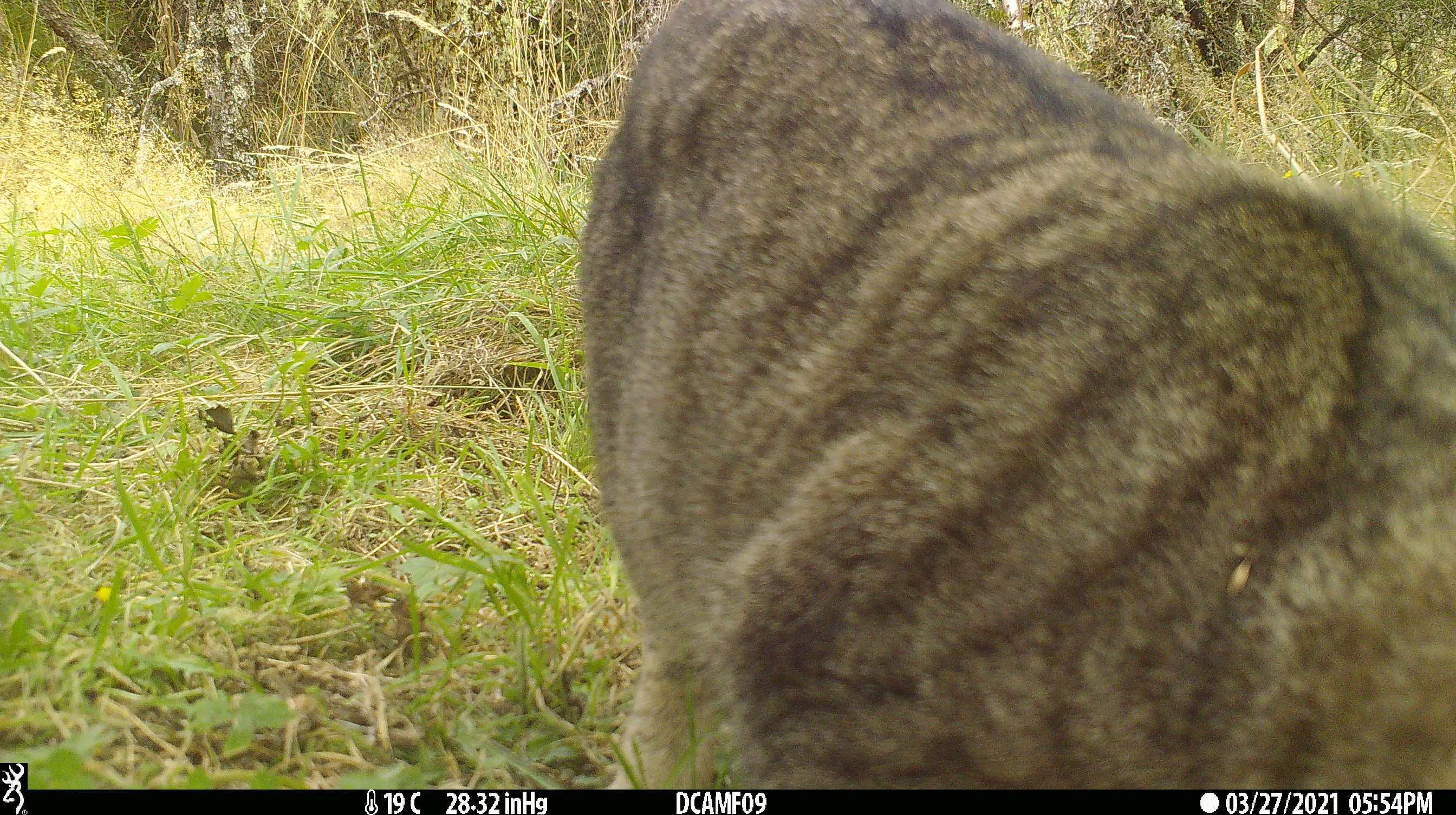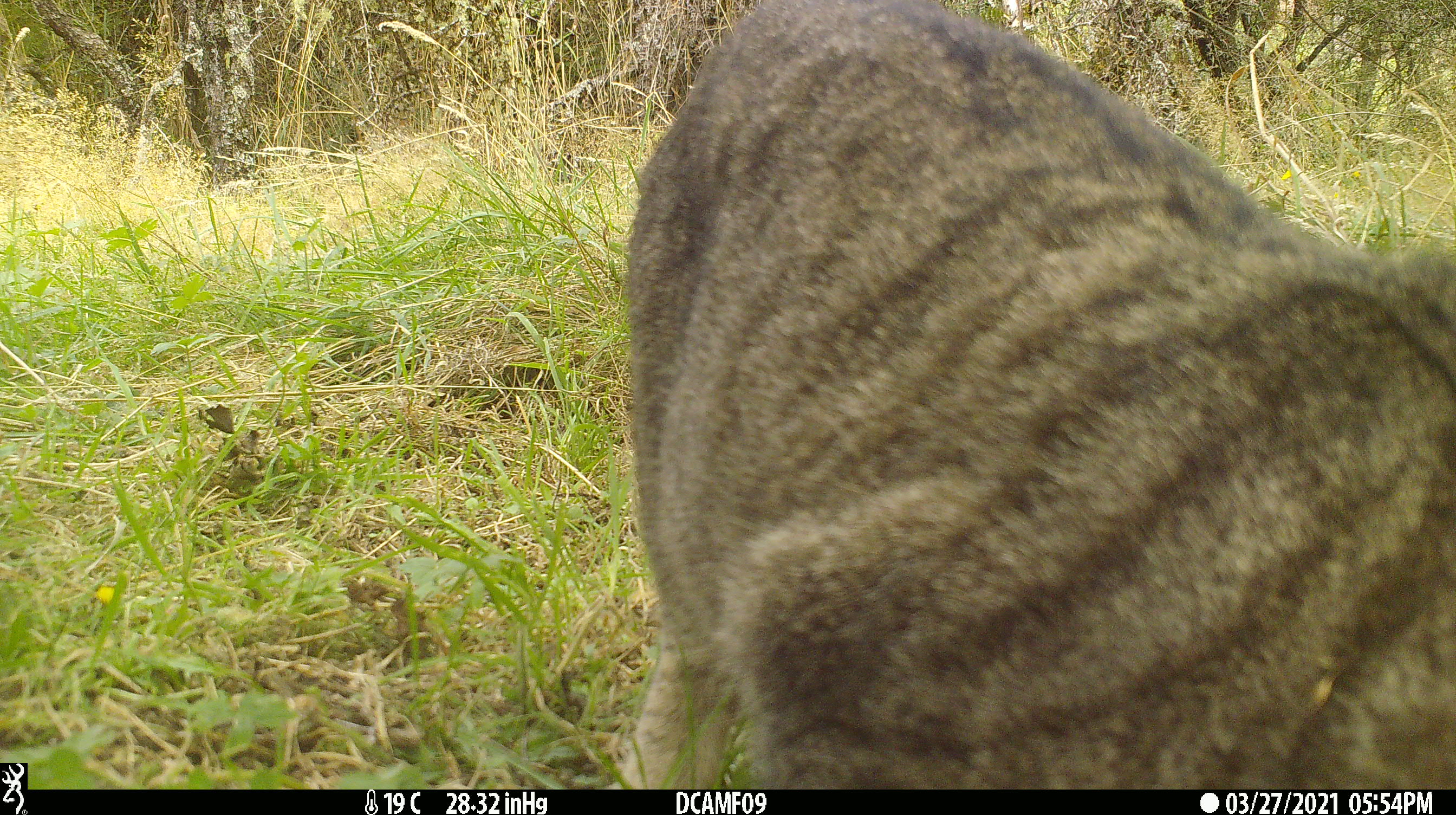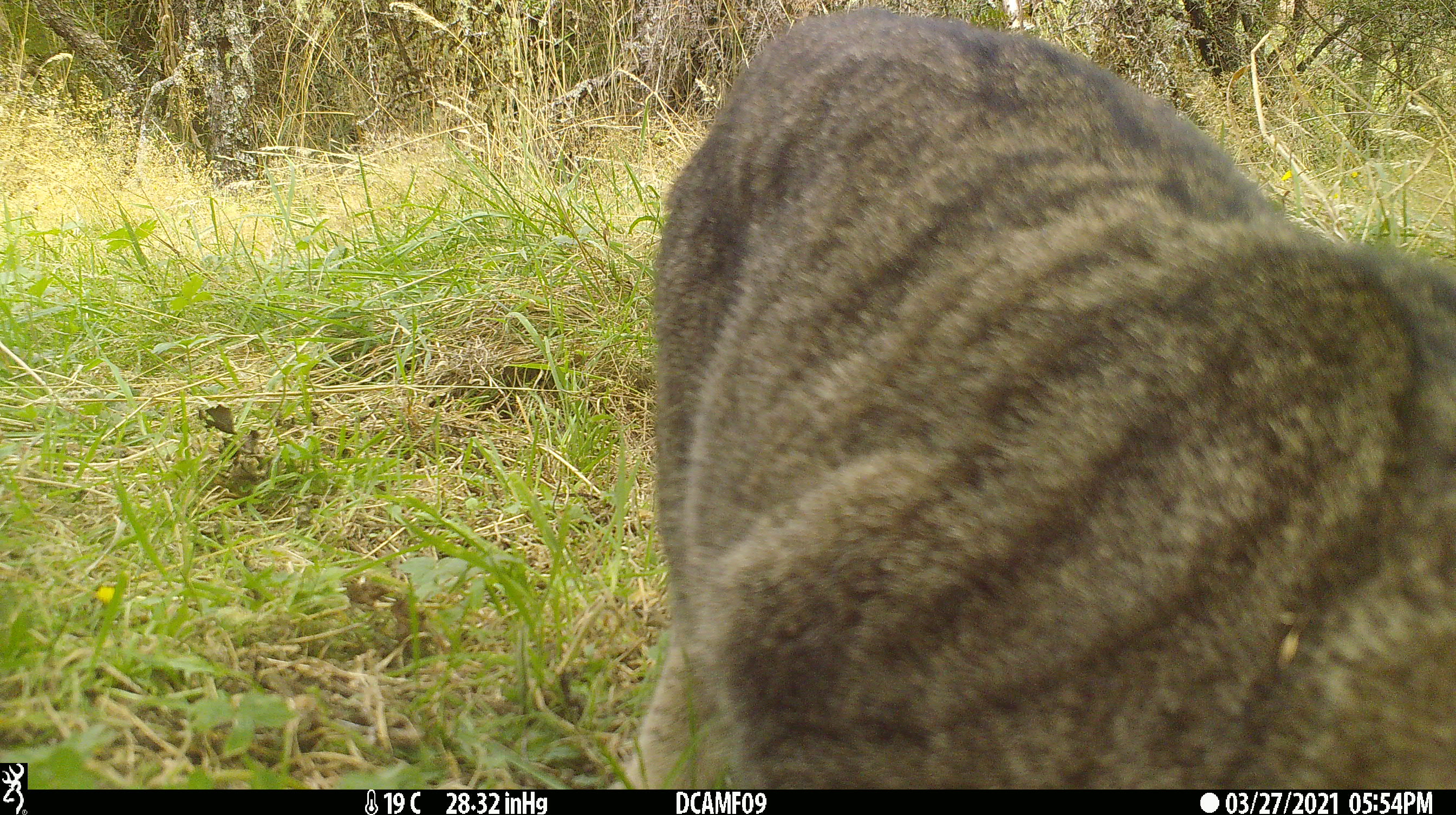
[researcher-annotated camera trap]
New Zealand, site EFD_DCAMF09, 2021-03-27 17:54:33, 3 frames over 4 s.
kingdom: Animalia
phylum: Chordata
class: Mammalia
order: Carnivora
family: Felidae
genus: Felis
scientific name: Felis catus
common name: domestic cat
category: cat